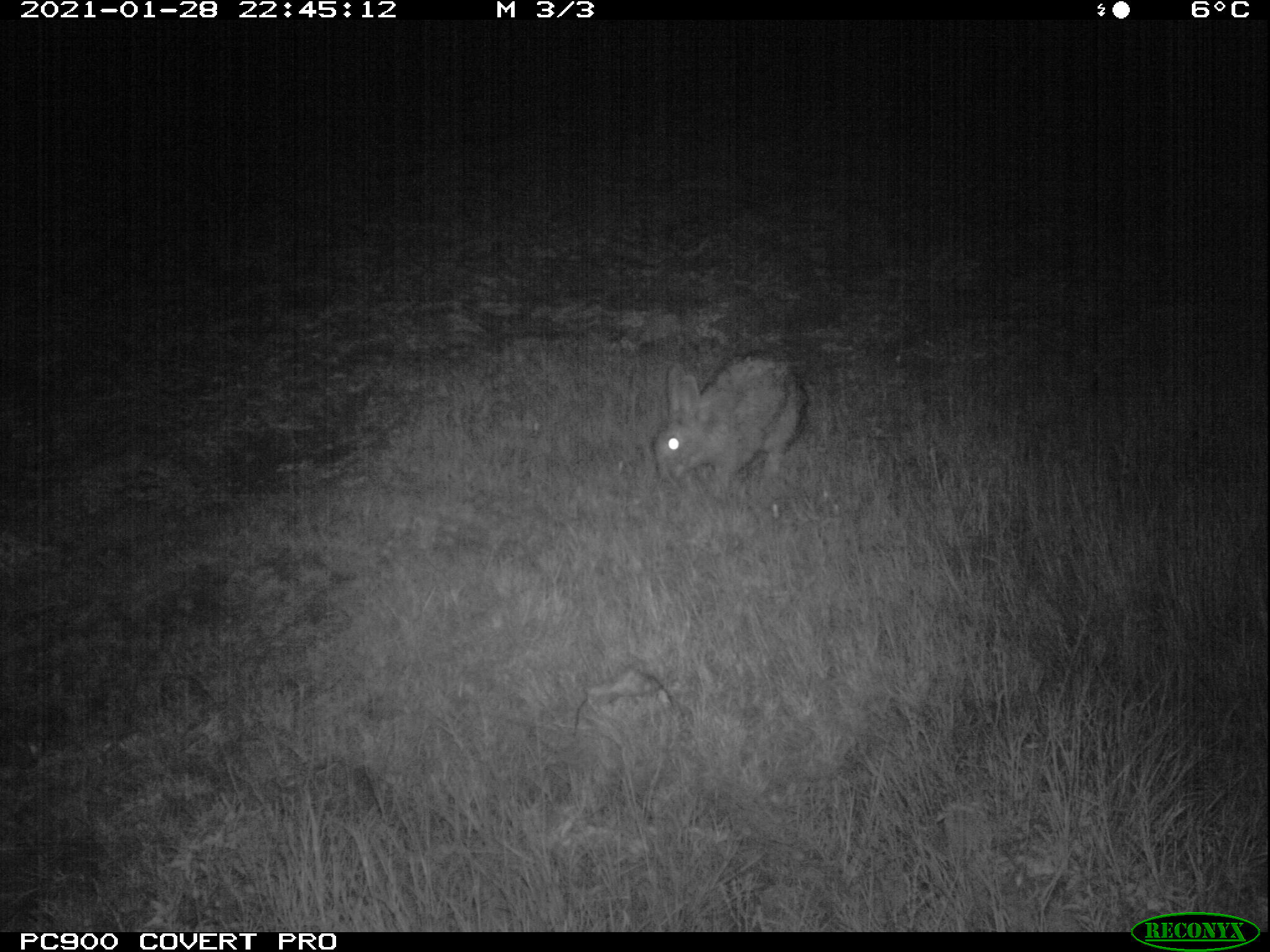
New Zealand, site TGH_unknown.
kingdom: Animalia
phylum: Chordata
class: Mammalia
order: Lagomorpha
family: Leporidae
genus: Oryctolagus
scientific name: Oryctolagus cuniculus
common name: european rabbit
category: rabbit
Rabbit (european rabbit) (Oryctolagus cuniculus).